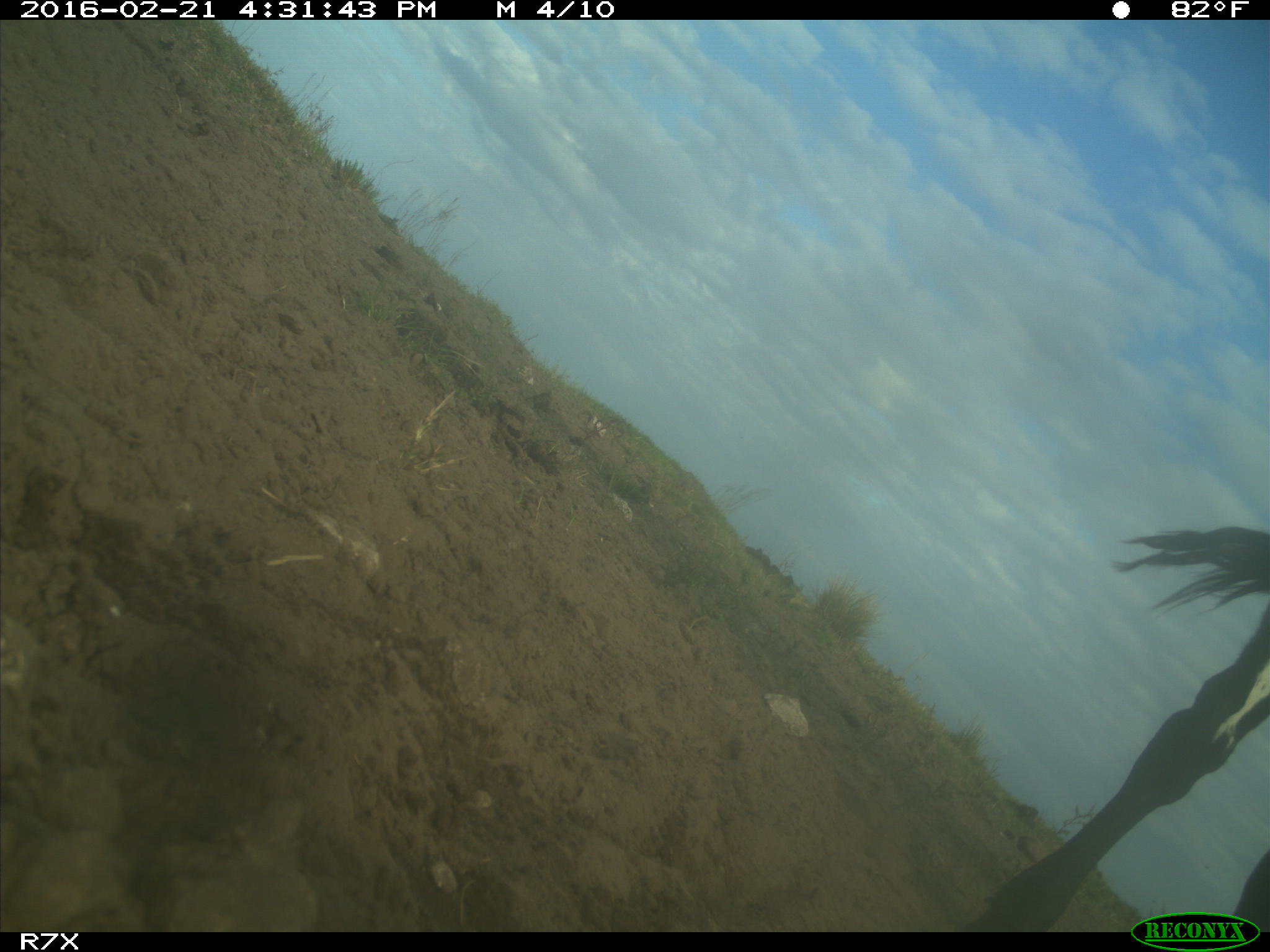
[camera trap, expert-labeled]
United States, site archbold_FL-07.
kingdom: Animalia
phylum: Chordata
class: Mammalia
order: Artiodactyla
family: Bovidae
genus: Bos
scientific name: Bos taurus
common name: domestic cow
Bos taurus (domestic cow).